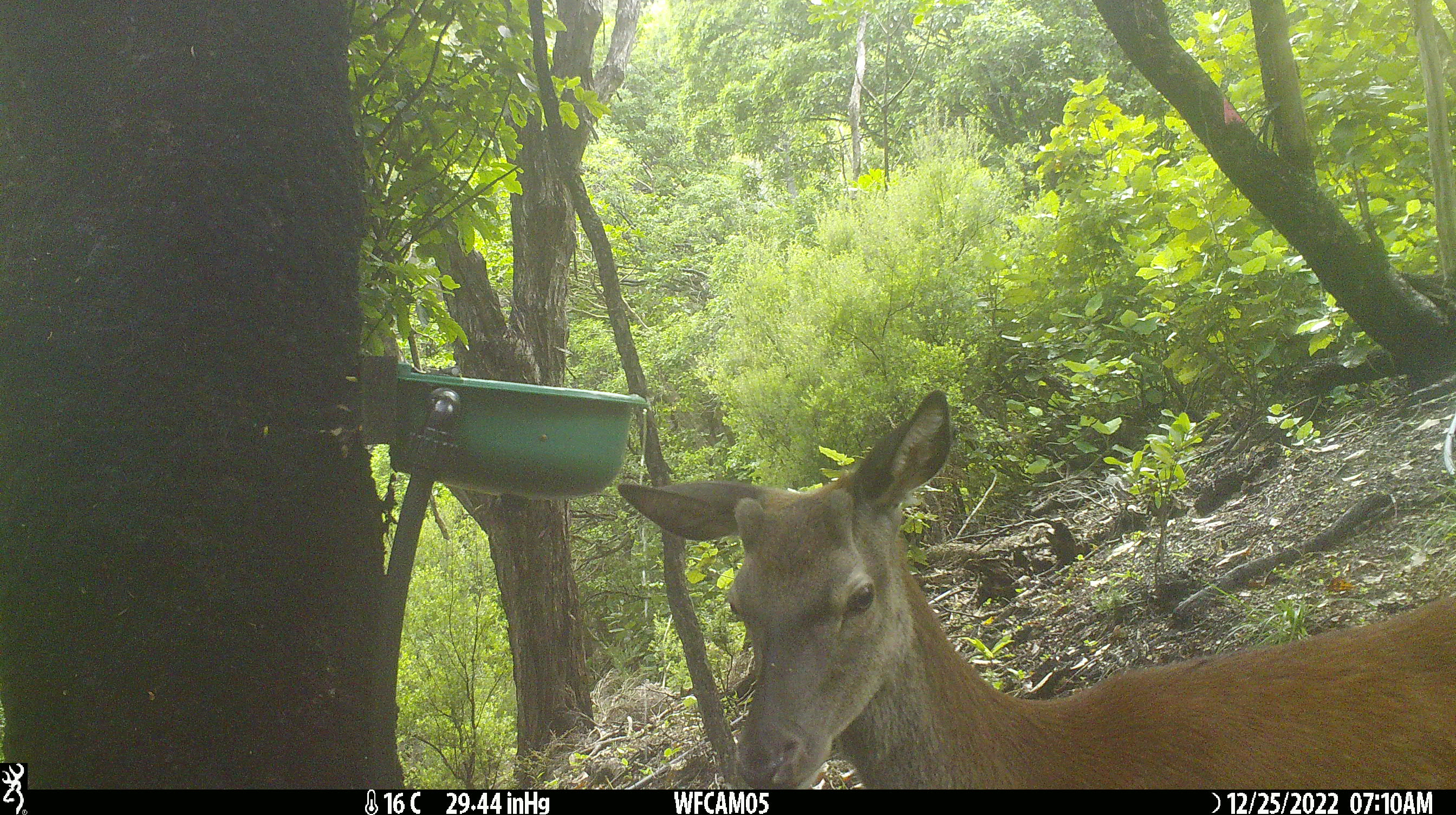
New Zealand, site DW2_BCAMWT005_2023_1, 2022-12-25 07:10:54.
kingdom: Animalia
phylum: Chordata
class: Mammalia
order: Artiodactyla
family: Cervidae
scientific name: Cervidae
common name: deer